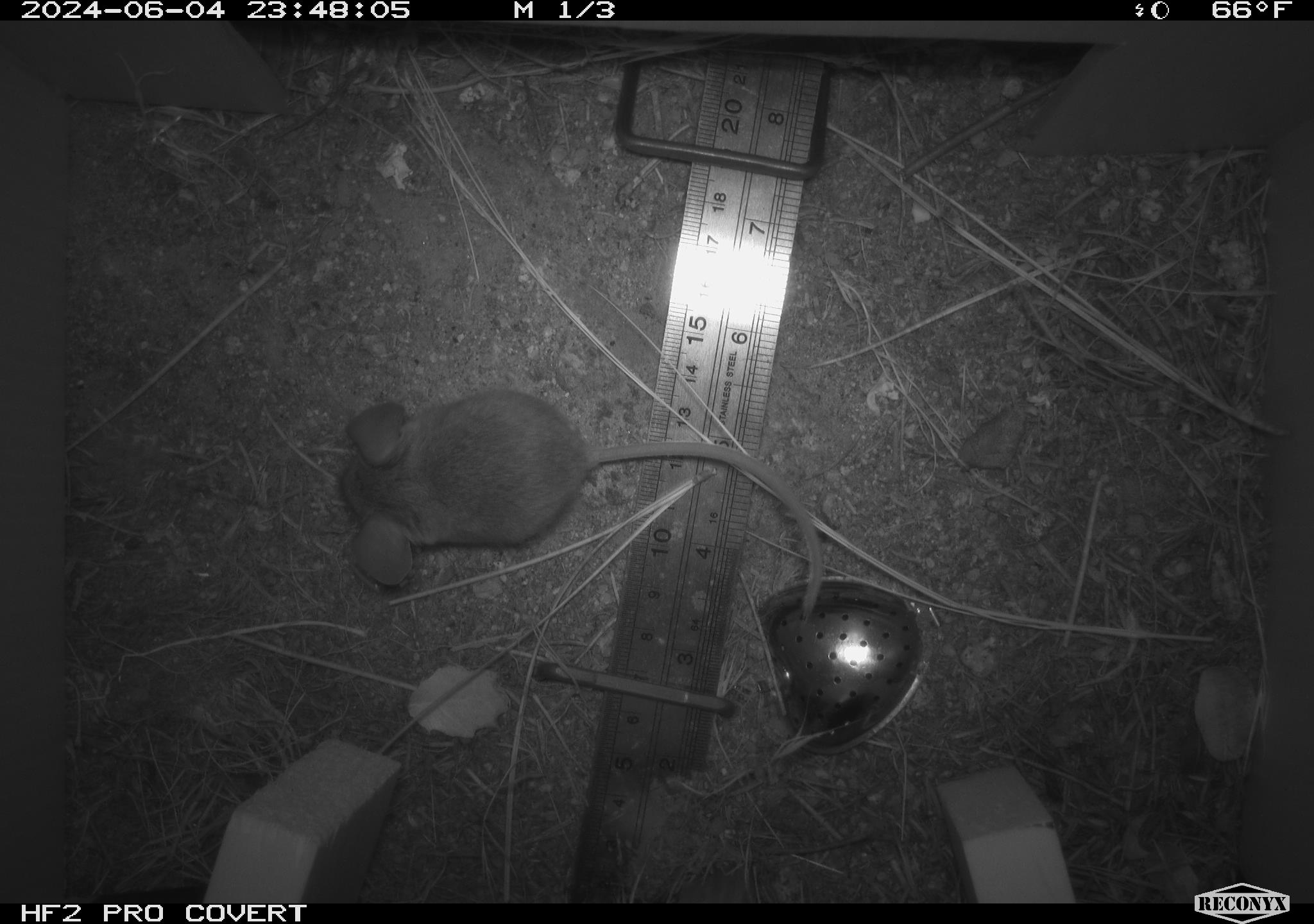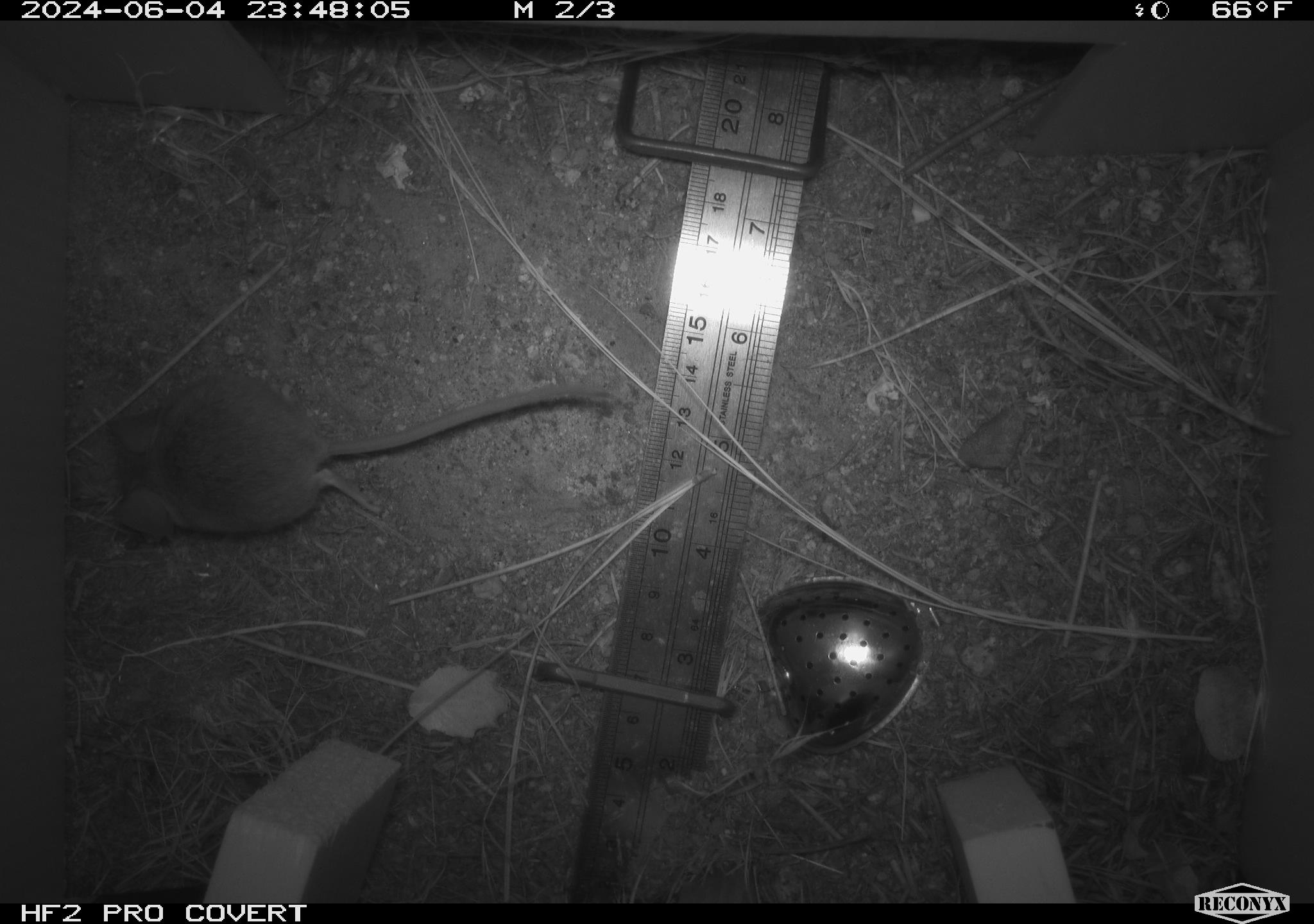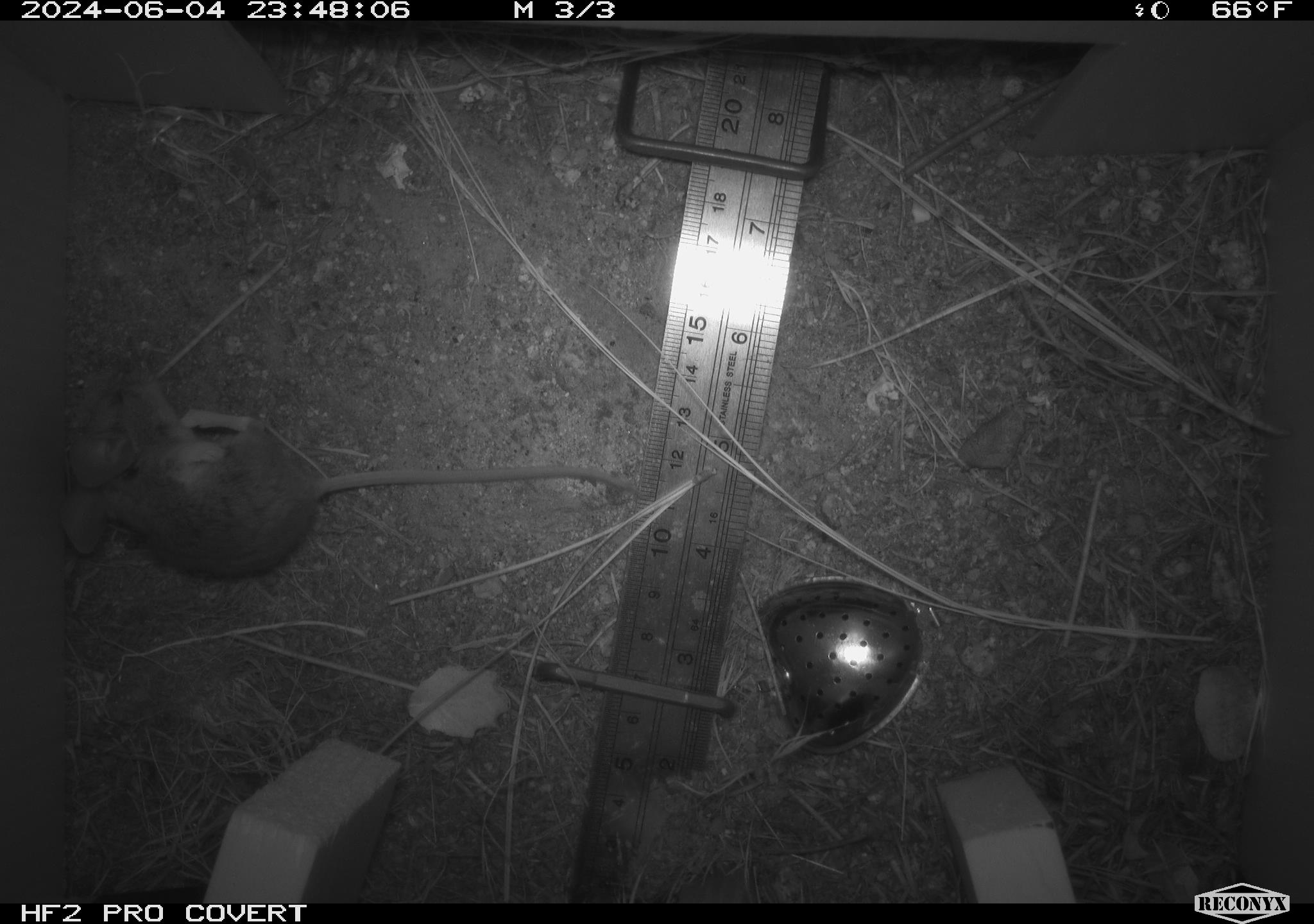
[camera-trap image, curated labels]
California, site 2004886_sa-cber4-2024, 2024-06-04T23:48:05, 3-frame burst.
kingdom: Animalia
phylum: Chordata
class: Mammalia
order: Rodentia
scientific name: Rodentia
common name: mouse species